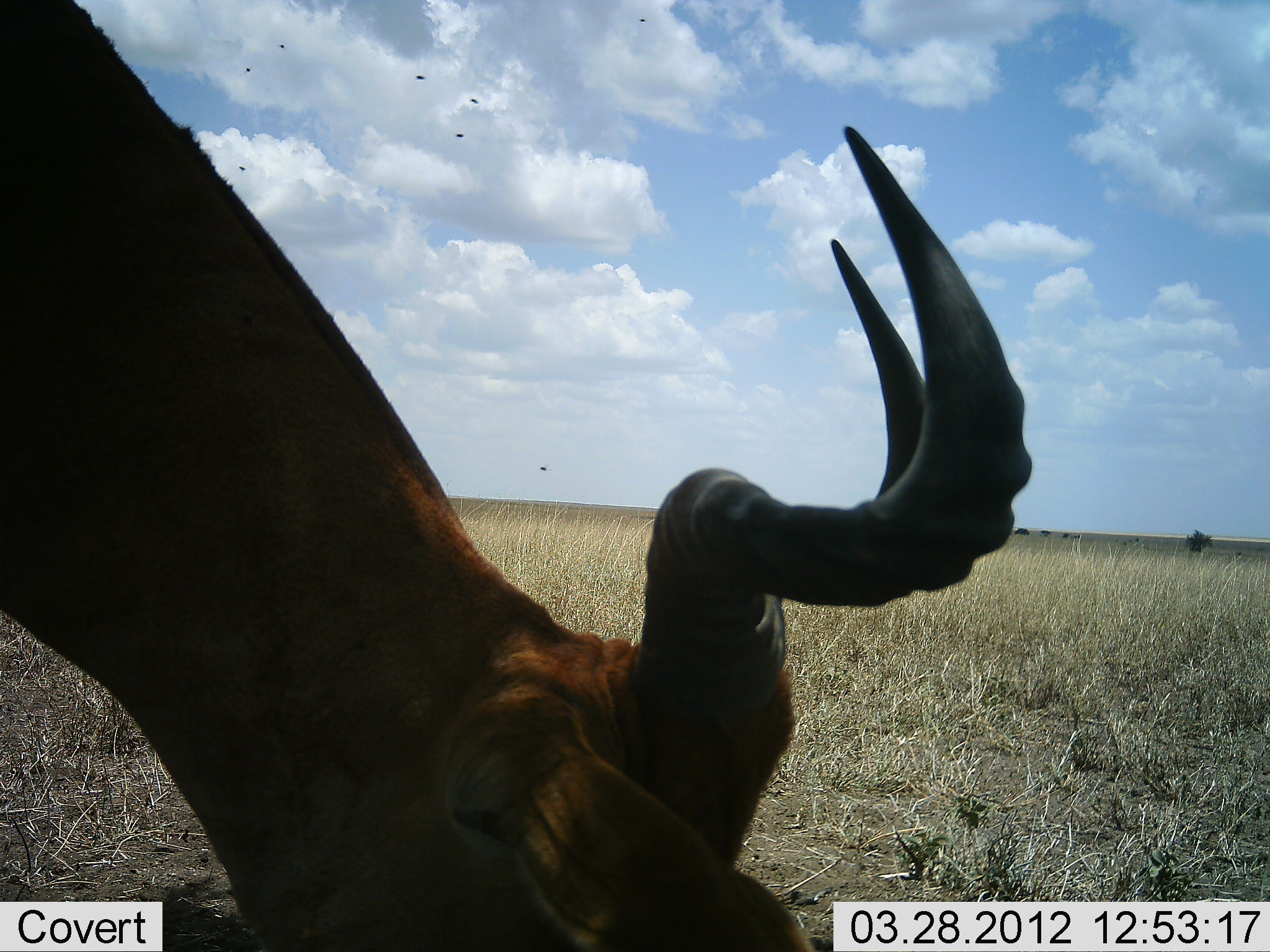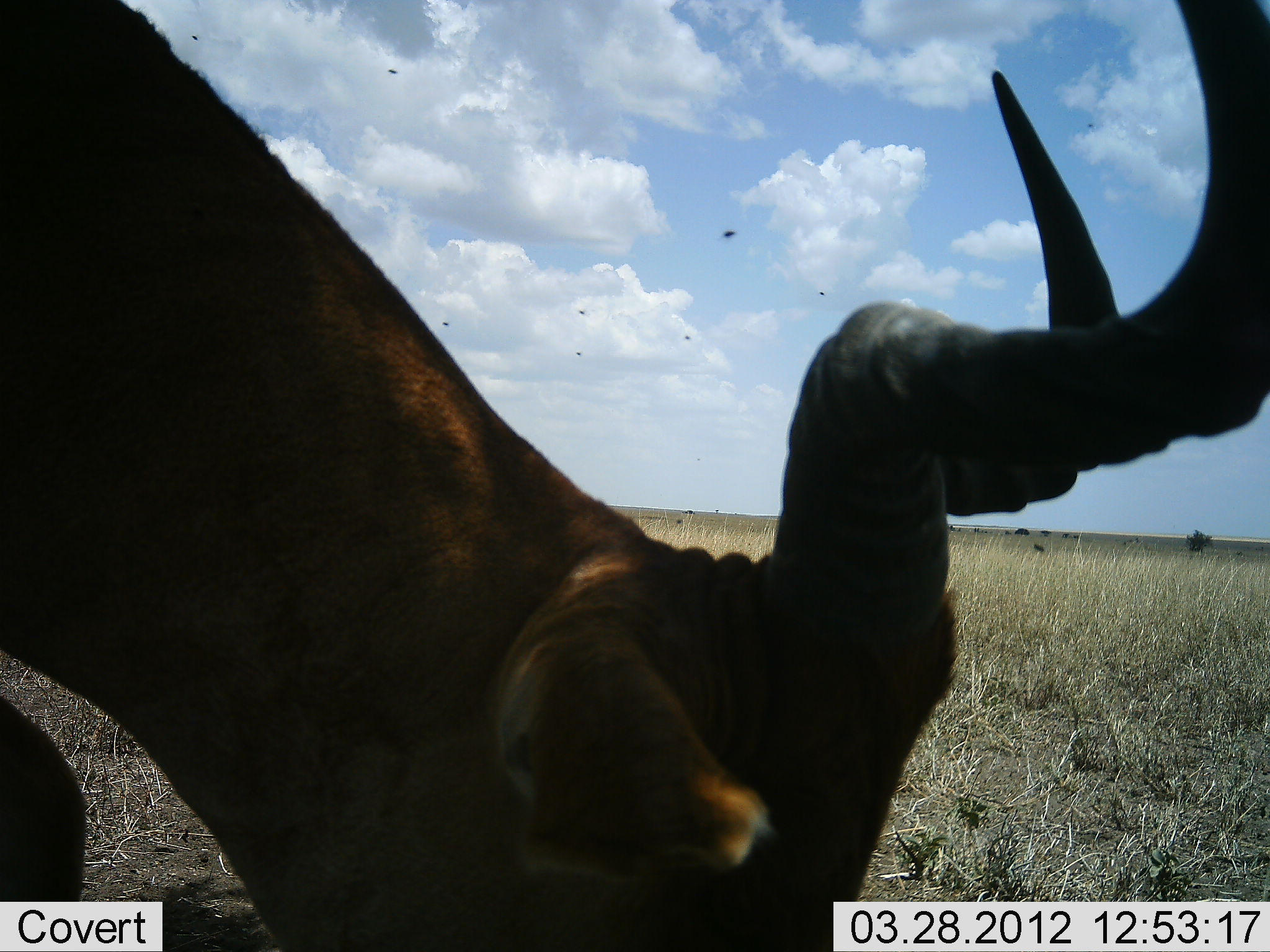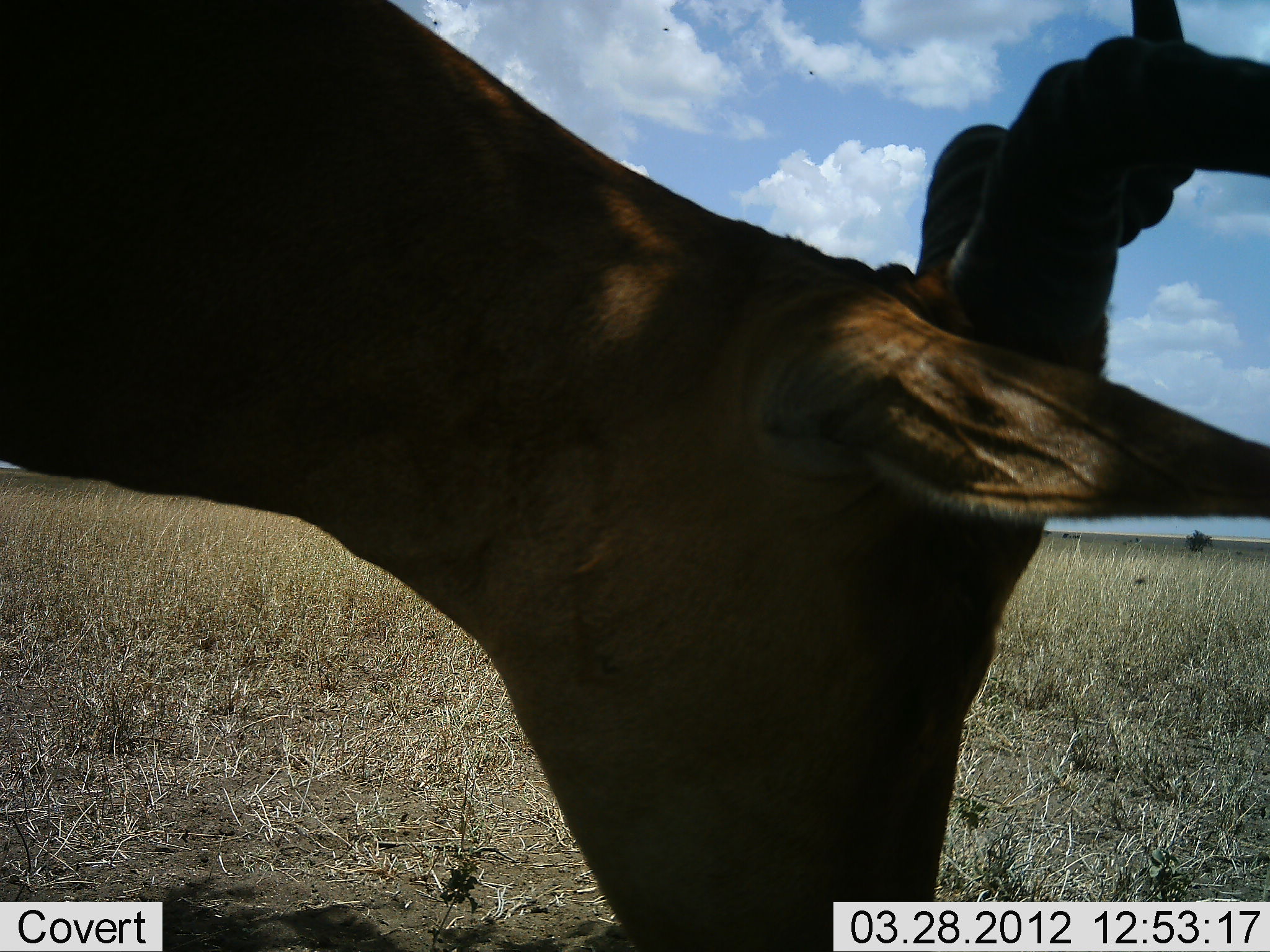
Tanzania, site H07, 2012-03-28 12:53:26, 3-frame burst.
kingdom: Animalia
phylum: Chordata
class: Mammalia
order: Artiodactyla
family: Bovidae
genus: Alcelaphus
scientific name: Alcelaphus buselaphus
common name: hartebeest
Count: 1.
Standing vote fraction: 20%.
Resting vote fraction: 0%.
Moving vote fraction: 8%.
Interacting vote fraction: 4%.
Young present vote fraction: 0%.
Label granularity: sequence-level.